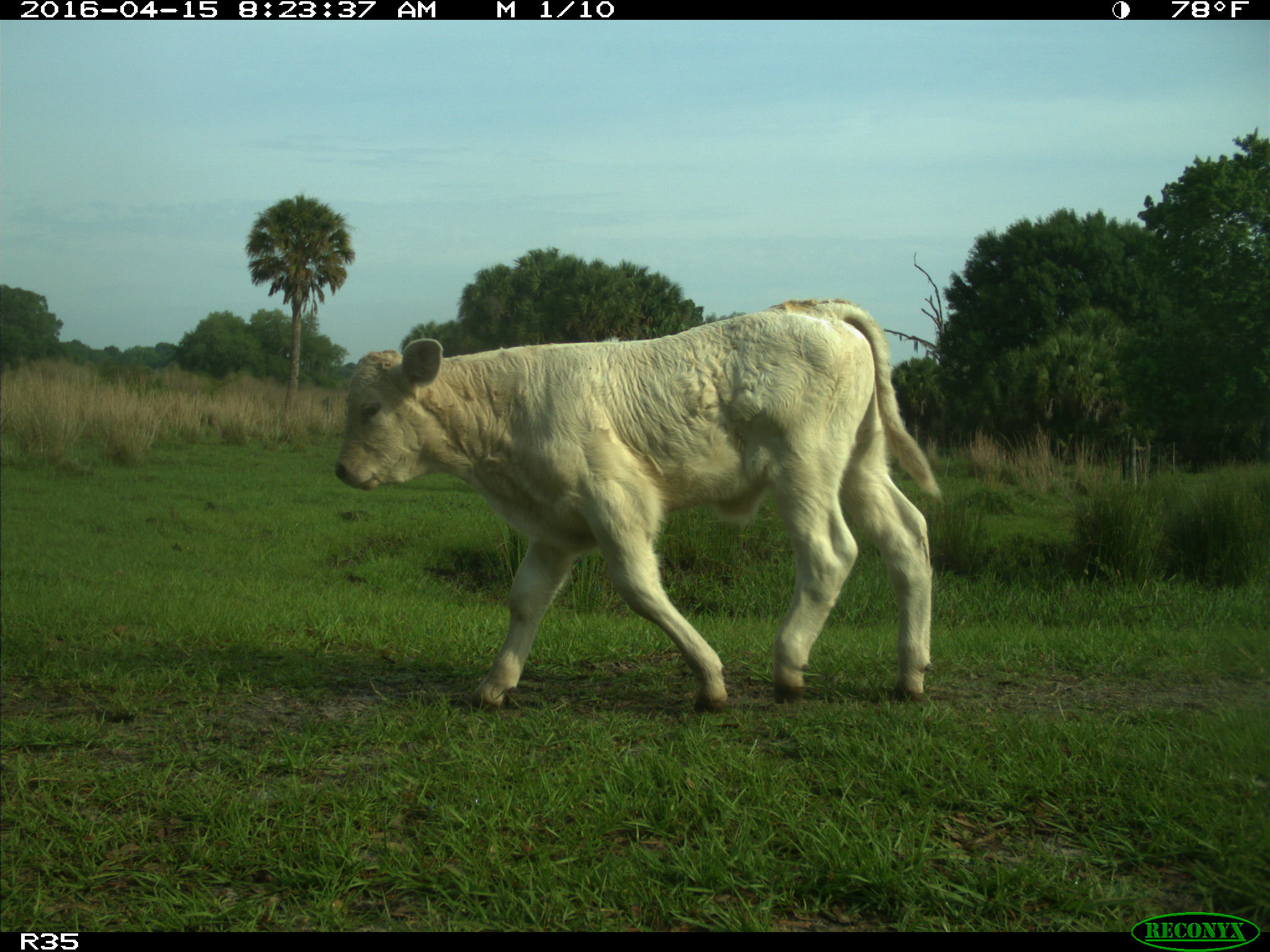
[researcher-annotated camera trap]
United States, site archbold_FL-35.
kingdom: Animalia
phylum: Chordata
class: Mammalia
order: Artiodactyla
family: Bovidae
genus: Bos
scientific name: Bos taurus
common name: domestic cow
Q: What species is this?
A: Bos taurus (domestic cow).